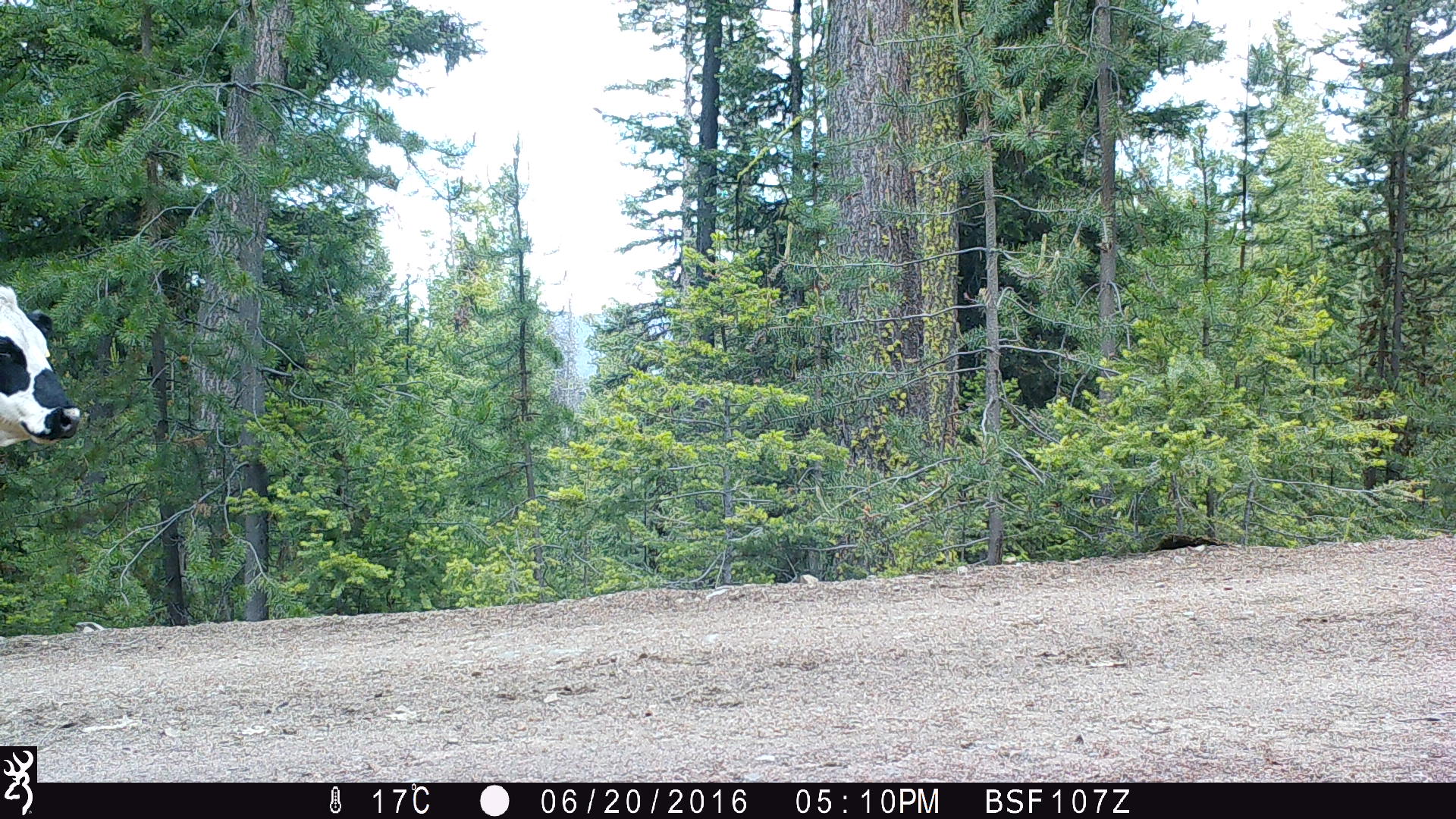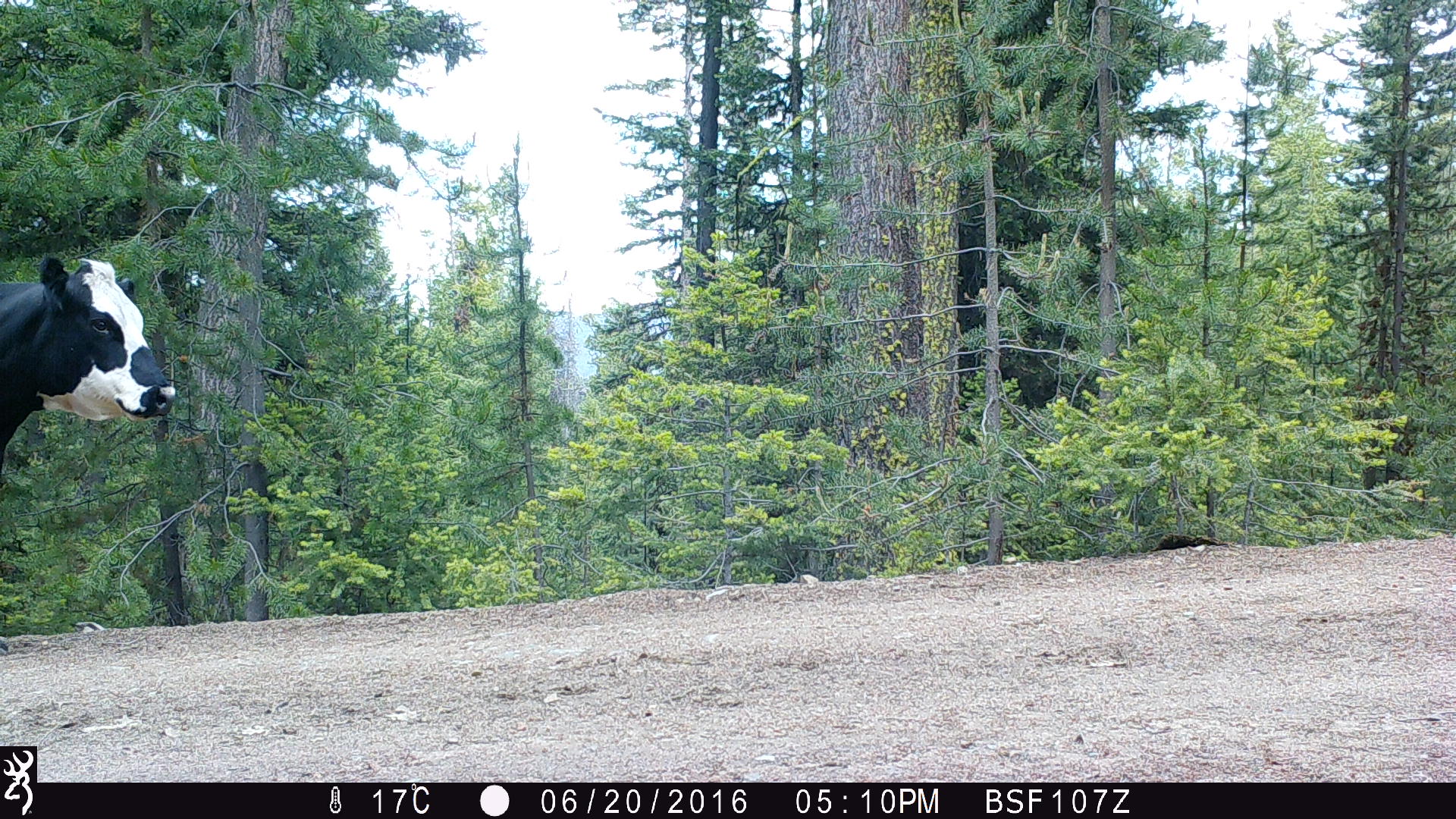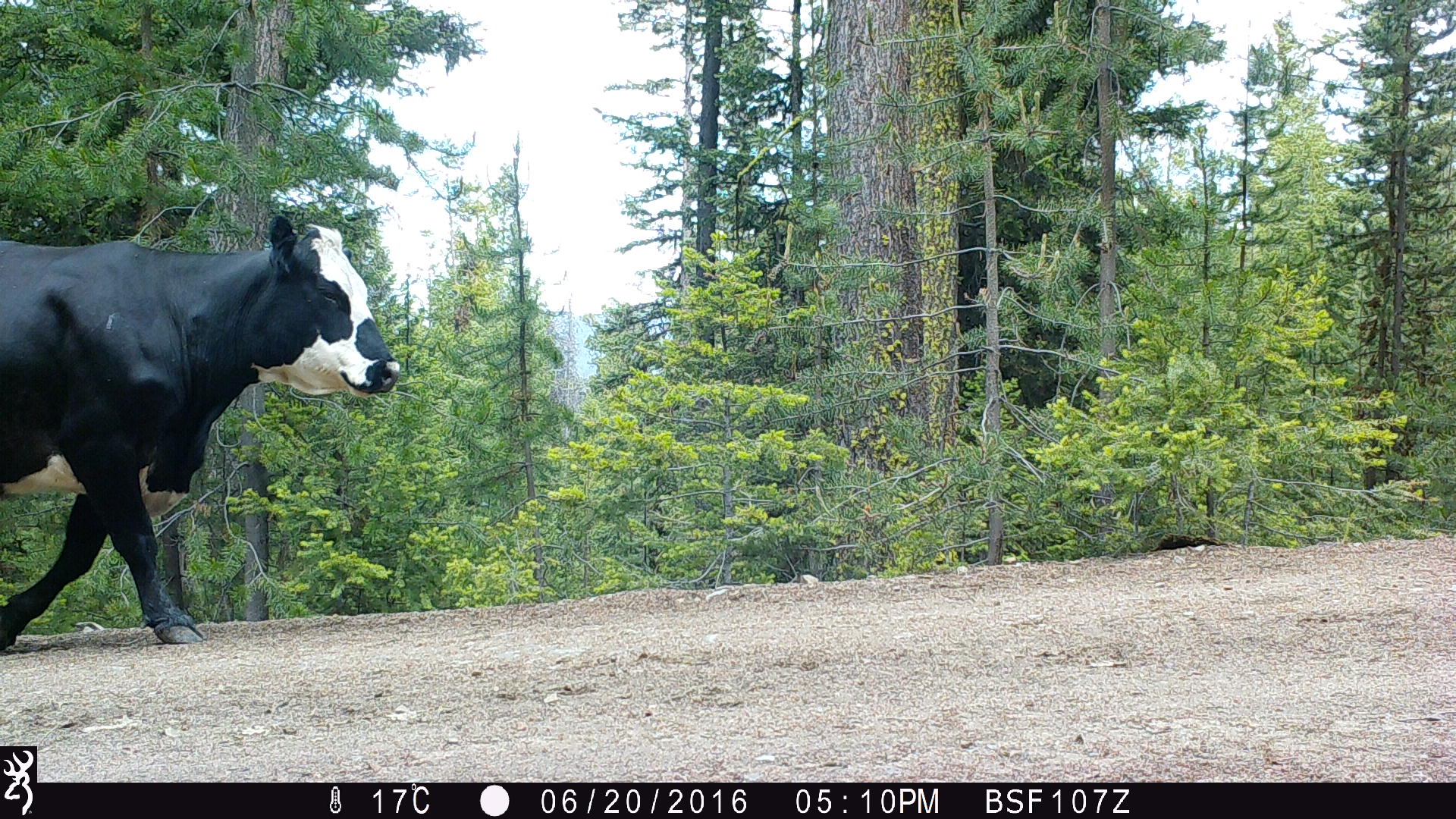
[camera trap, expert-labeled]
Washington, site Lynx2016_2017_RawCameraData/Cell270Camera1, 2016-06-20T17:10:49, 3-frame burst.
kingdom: Animalia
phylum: Chordata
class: Mammalia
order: Artiodactyla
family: Bovidae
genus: Bos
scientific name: Bos taurus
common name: domestic cattle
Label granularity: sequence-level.